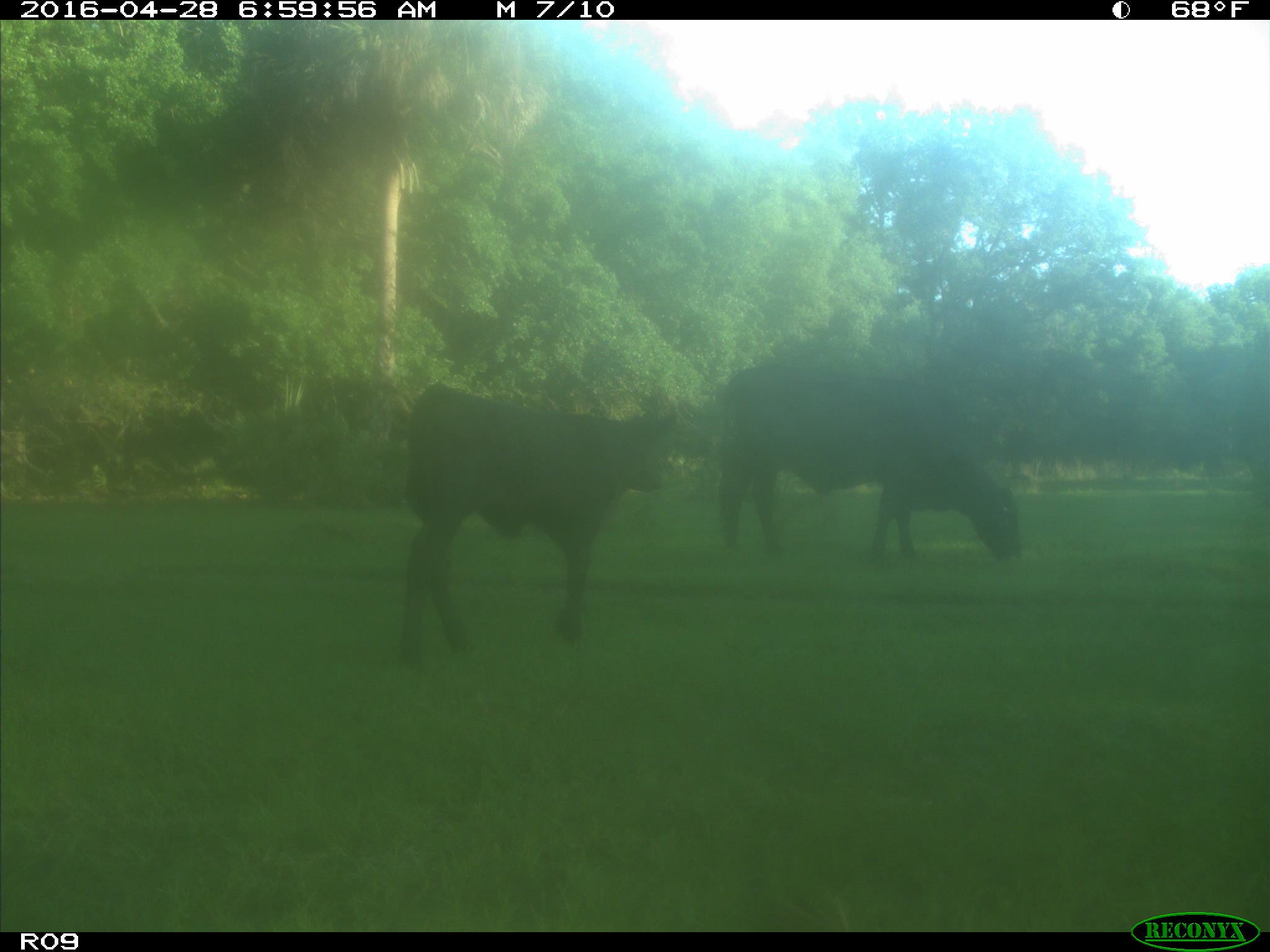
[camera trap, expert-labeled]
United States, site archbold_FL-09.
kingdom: Animalia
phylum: Chordata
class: Mammalia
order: Artiodactyla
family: Bovidae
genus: Bos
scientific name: Bos taurus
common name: domestic cow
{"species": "Bos taurus (domestic cow)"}